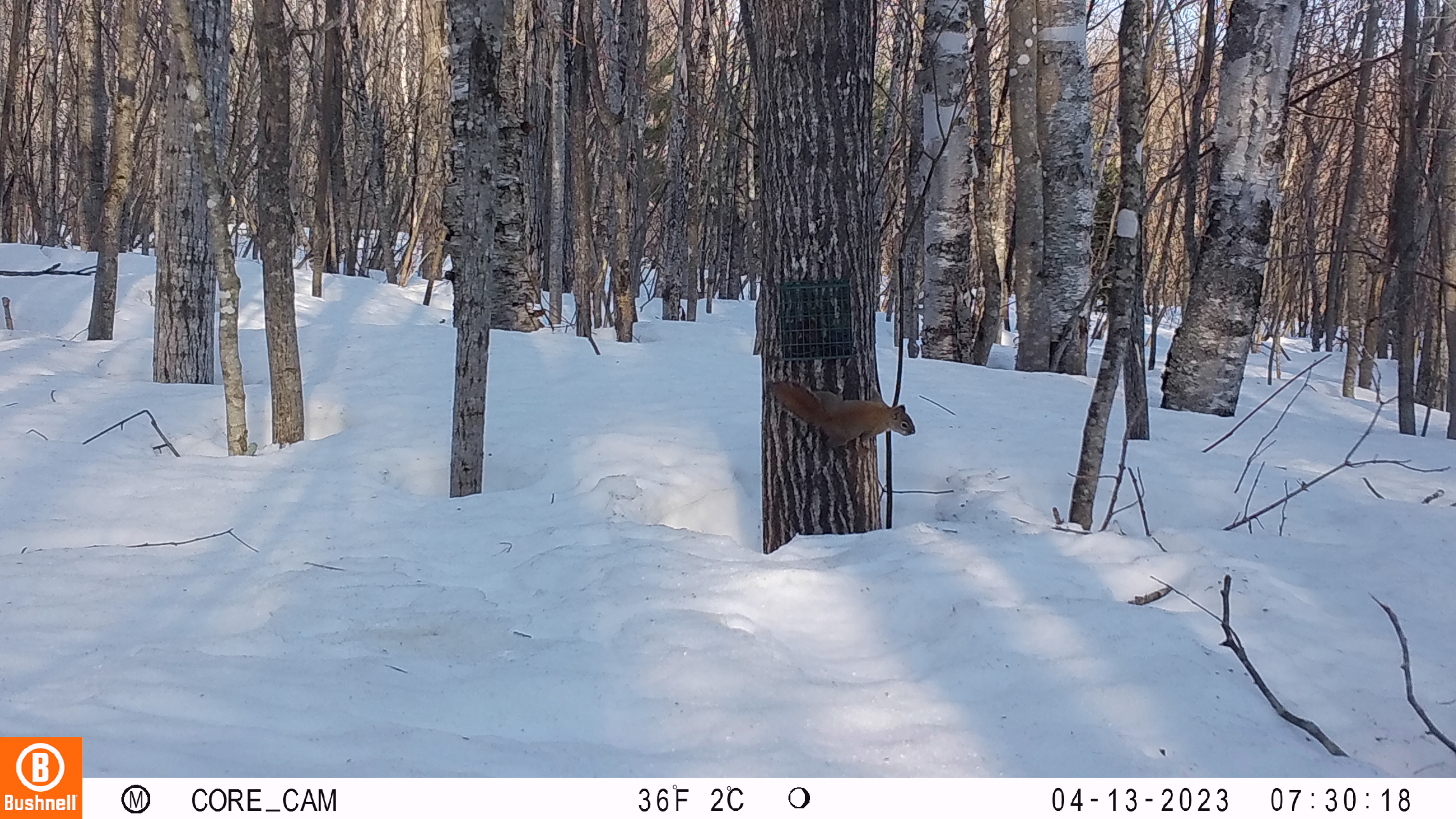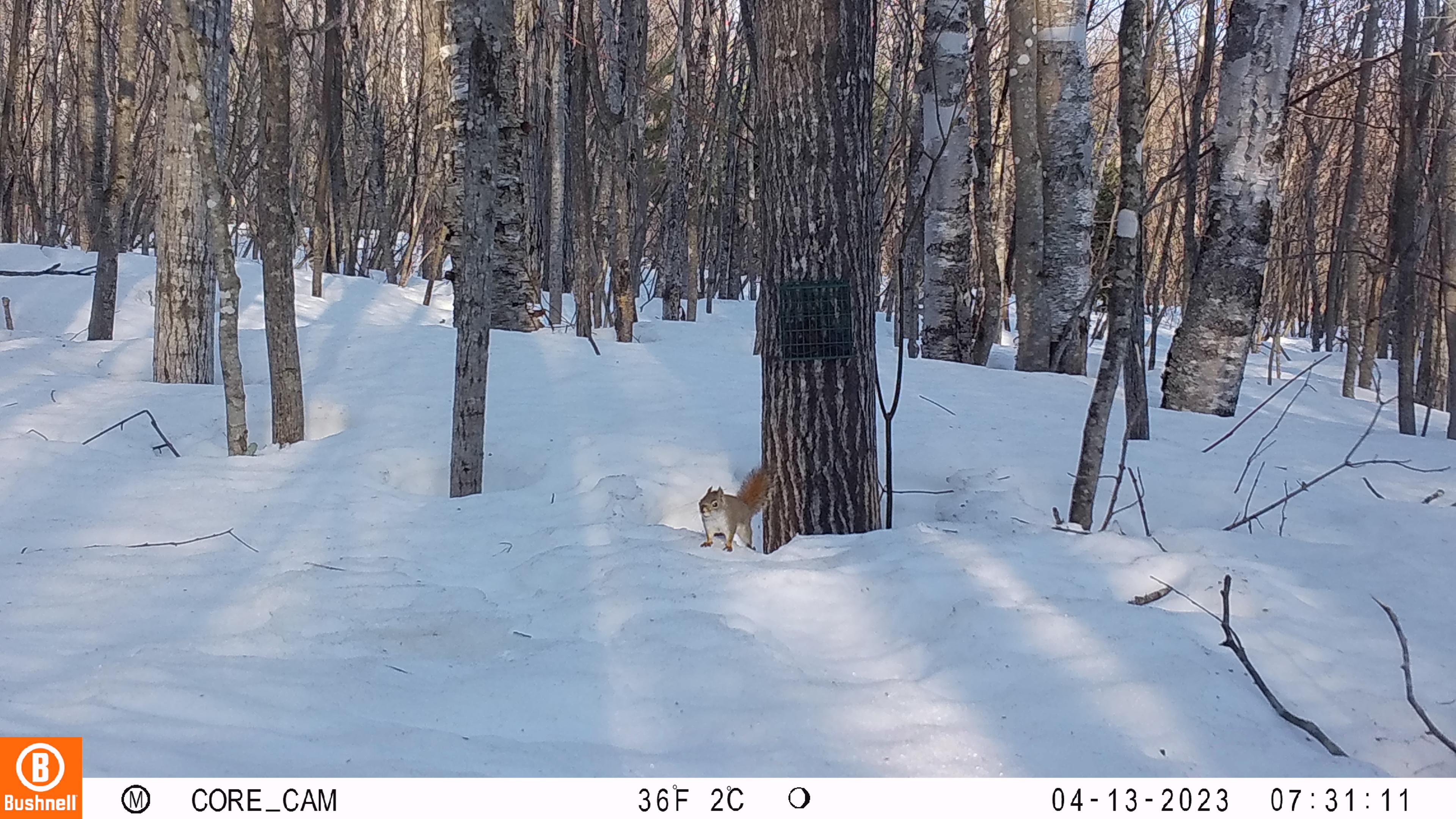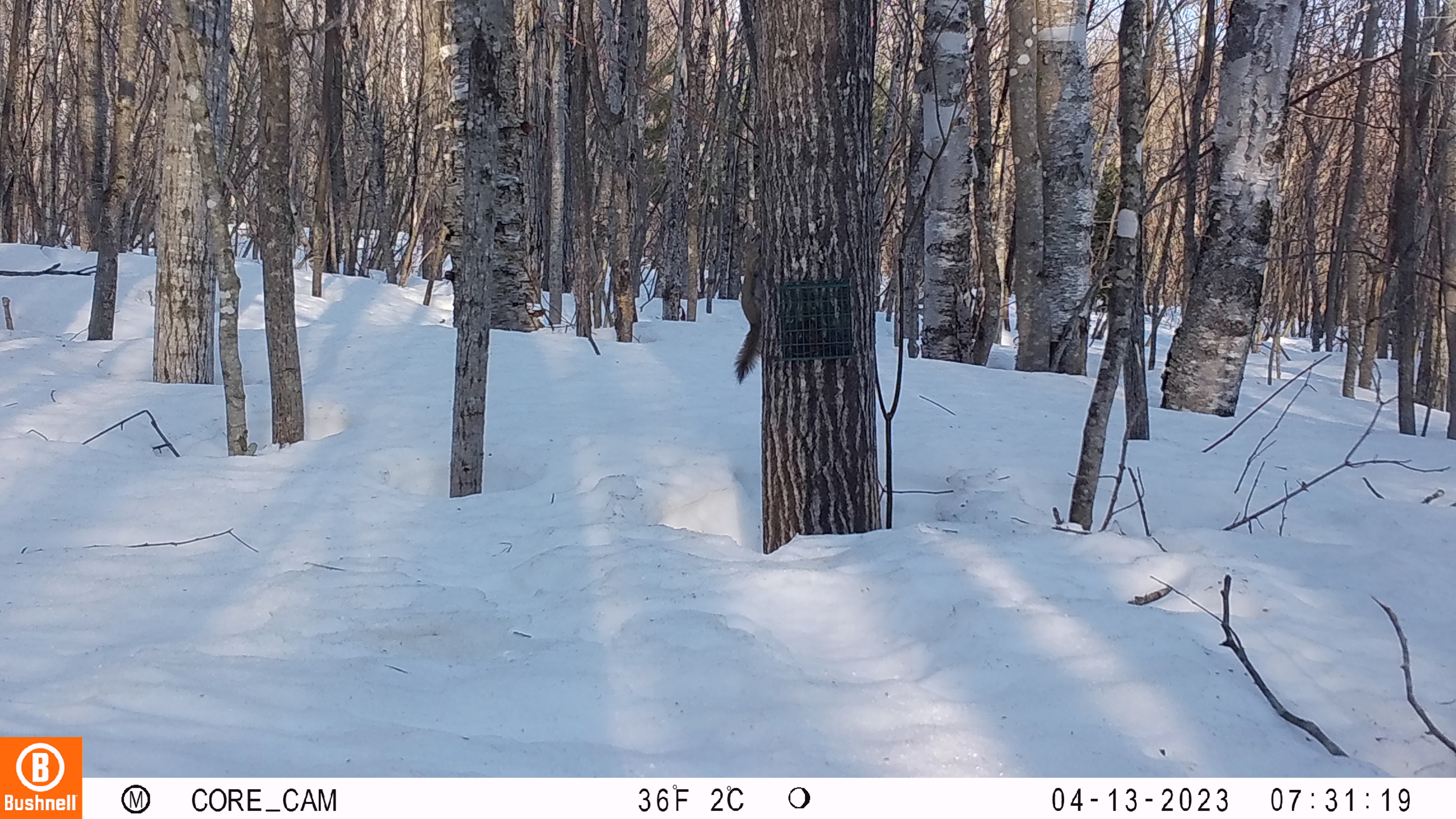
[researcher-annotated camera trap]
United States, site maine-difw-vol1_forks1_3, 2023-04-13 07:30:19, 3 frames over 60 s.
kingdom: Animalia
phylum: Chordata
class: Mammalia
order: Rodentia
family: Sciuridae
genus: Tamiasciurus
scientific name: Tamiasciurus hudsonicus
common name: red squirrel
Red squirrel (Tamiasciurus hudsonicus).